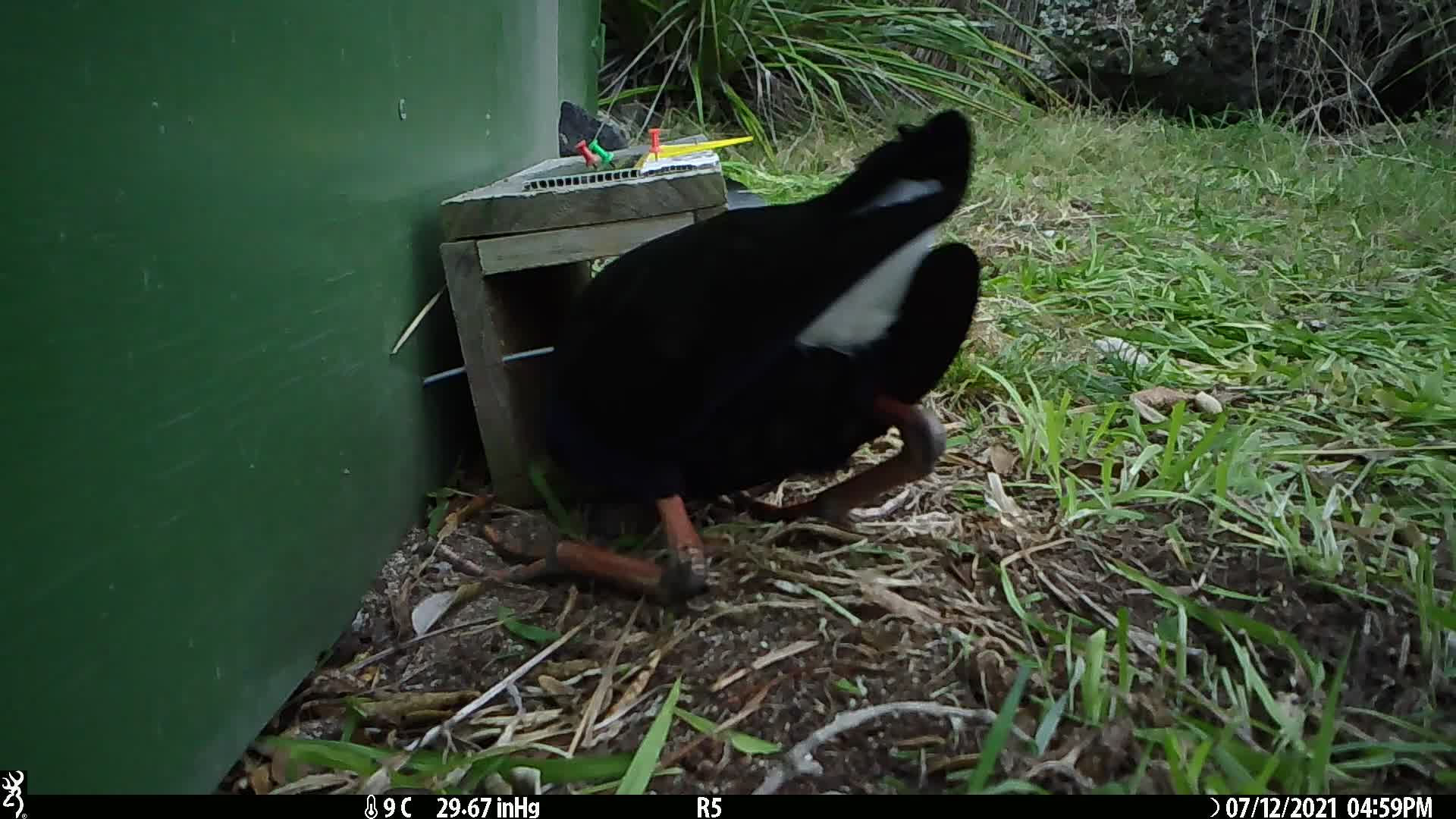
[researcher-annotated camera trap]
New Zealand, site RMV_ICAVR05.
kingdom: Animalia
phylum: Chordata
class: Aves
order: Gruiformes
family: Rallidae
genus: Porphyrio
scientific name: Porphyrio melanotus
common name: australasian swamphen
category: pukeko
Pukeko (australasian swamphen) (Porphyrio melanotus).